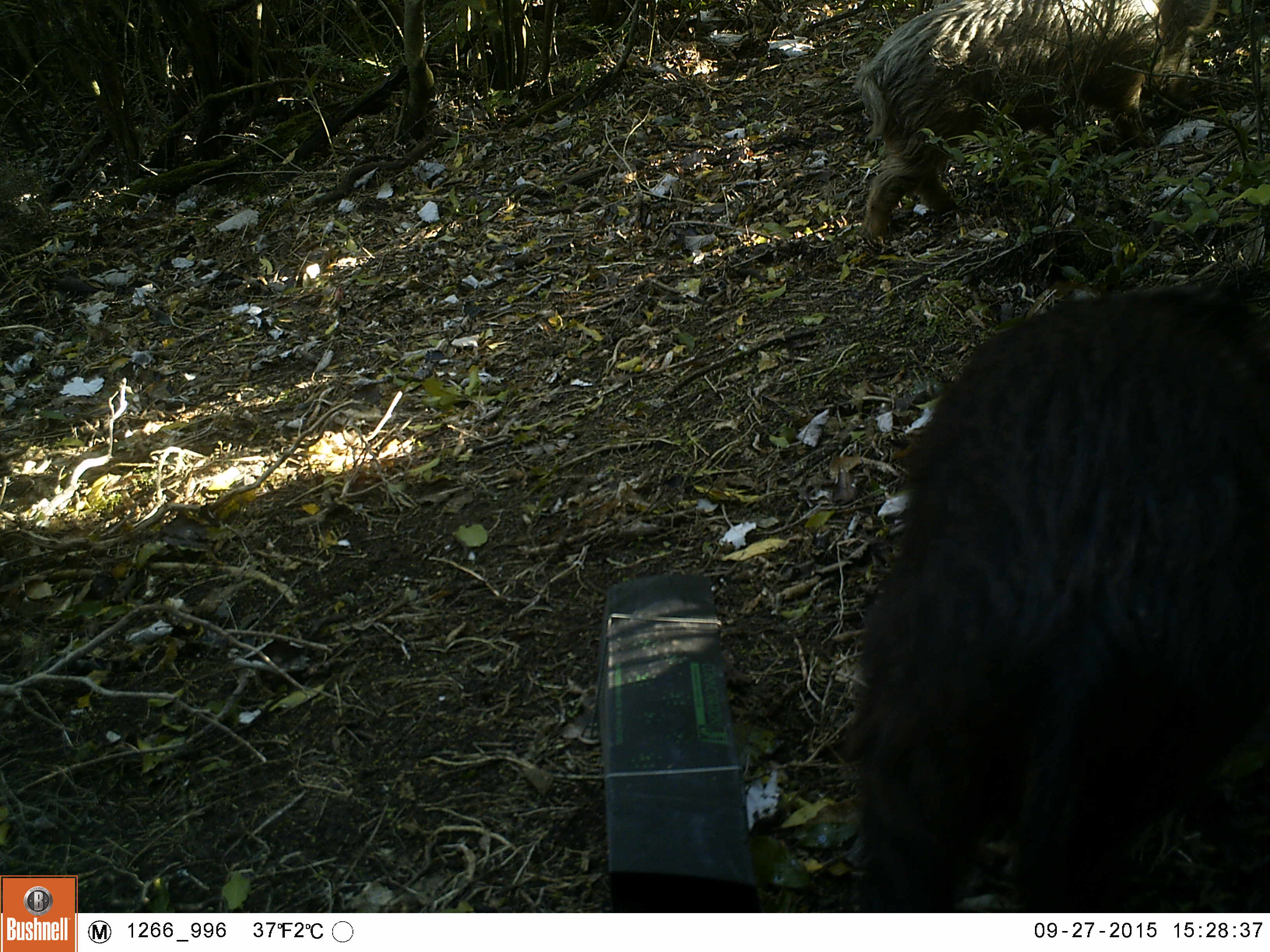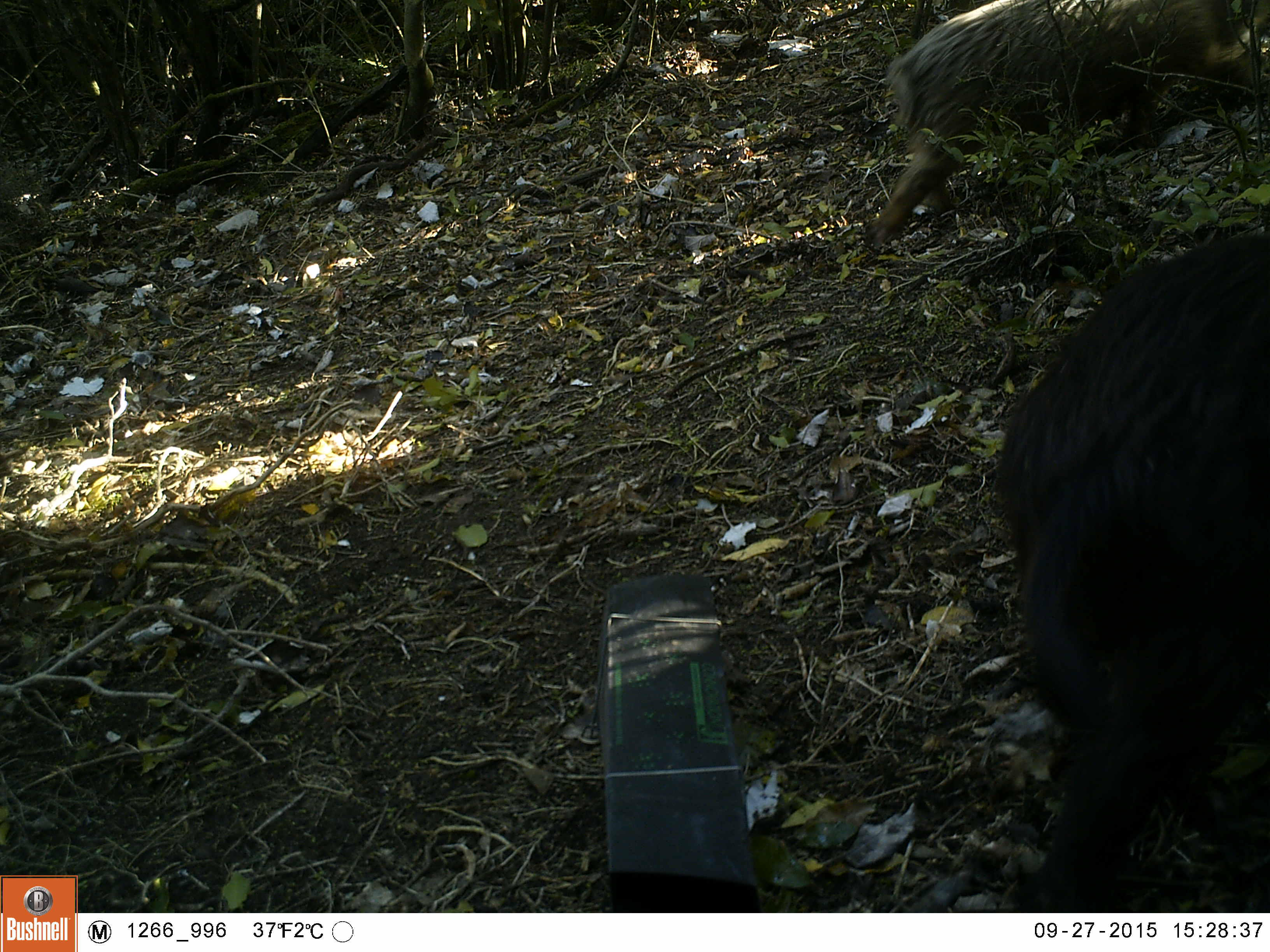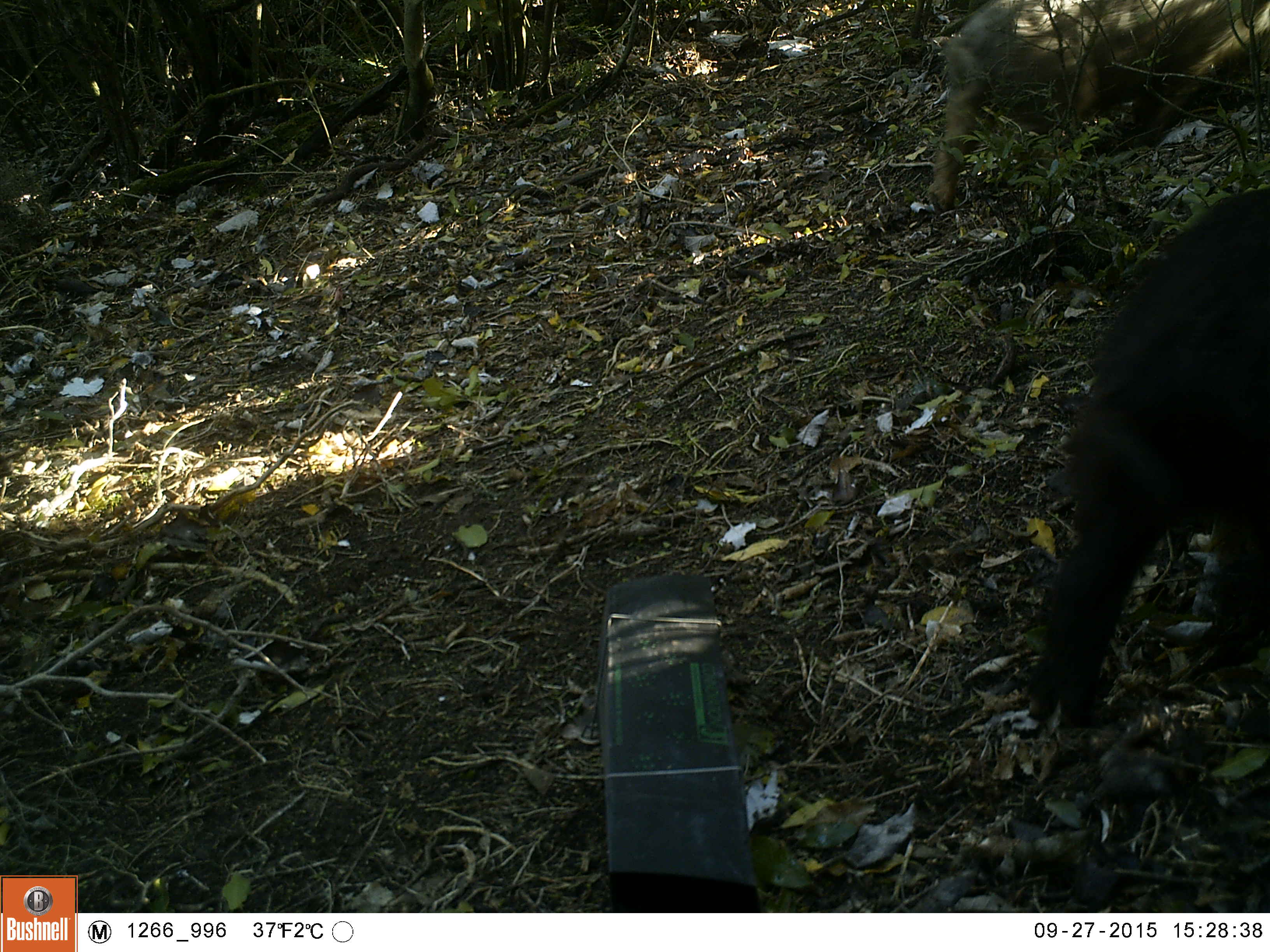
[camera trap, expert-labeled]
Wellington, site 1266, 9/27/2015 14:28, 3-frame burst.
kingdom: Animalia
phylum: Chordata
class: Mammalia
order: Artiodactyla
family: Suidae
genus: Sus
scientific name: Sus scrofa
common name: pig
Pig (Sus scrofa).